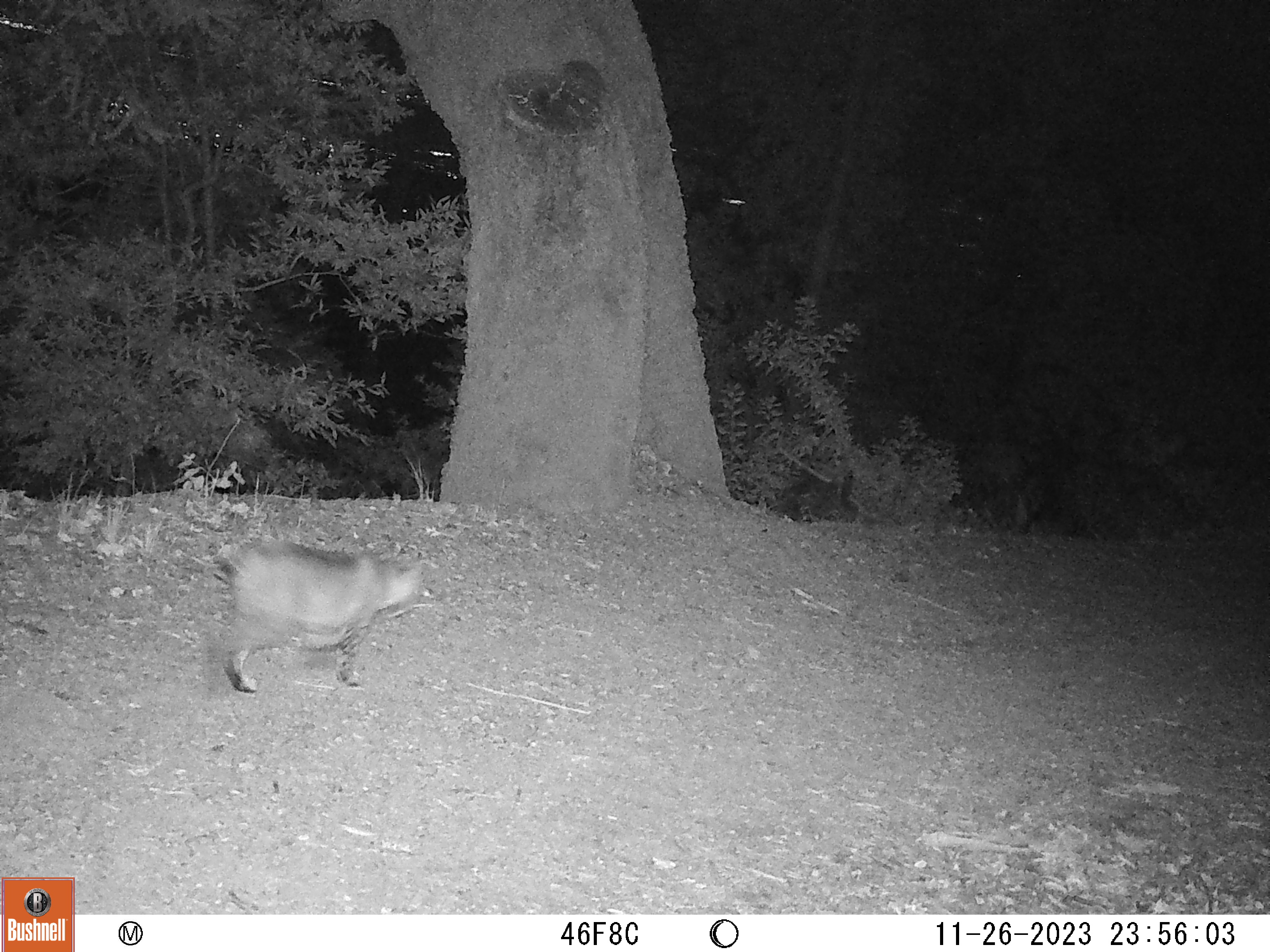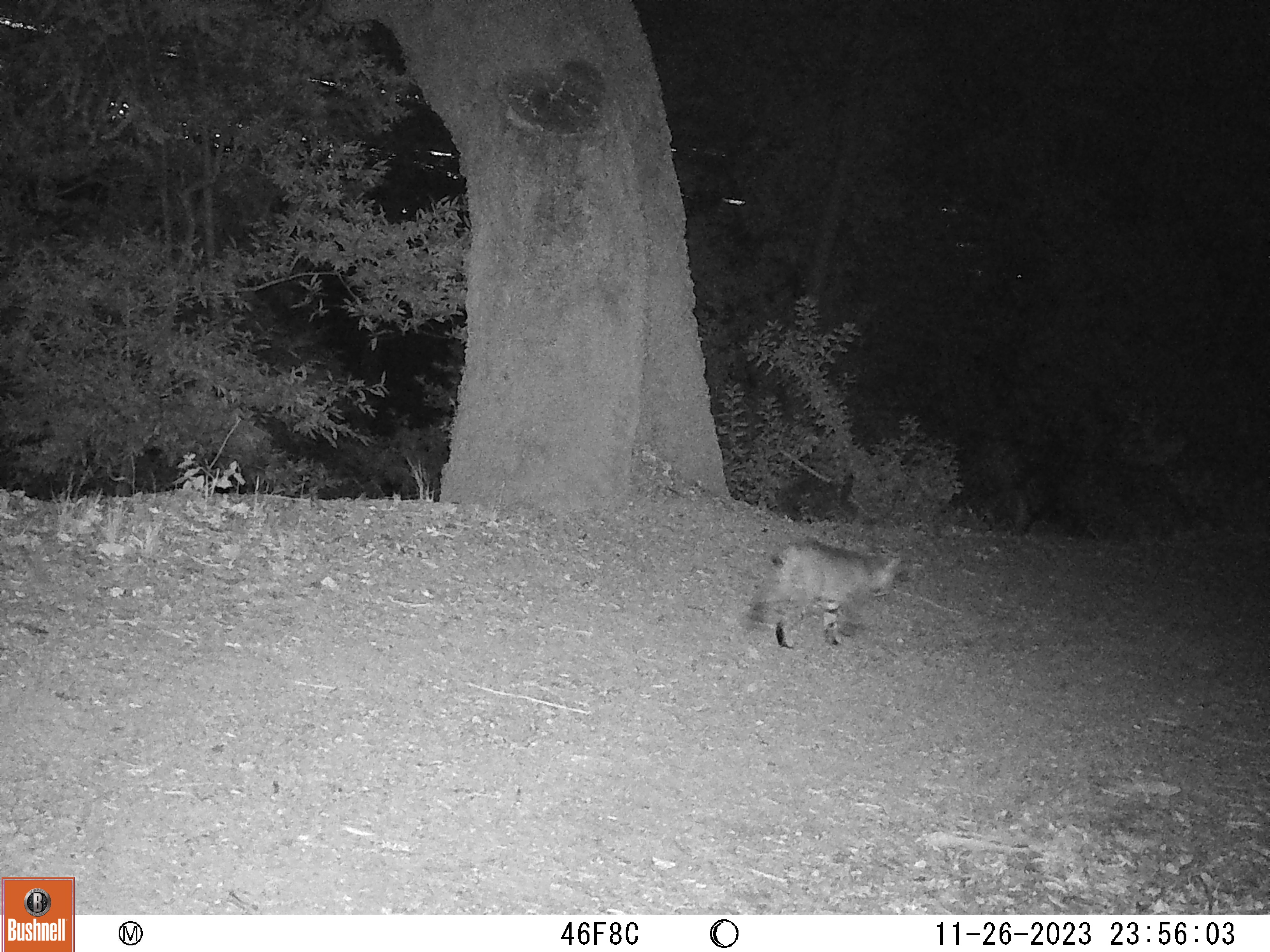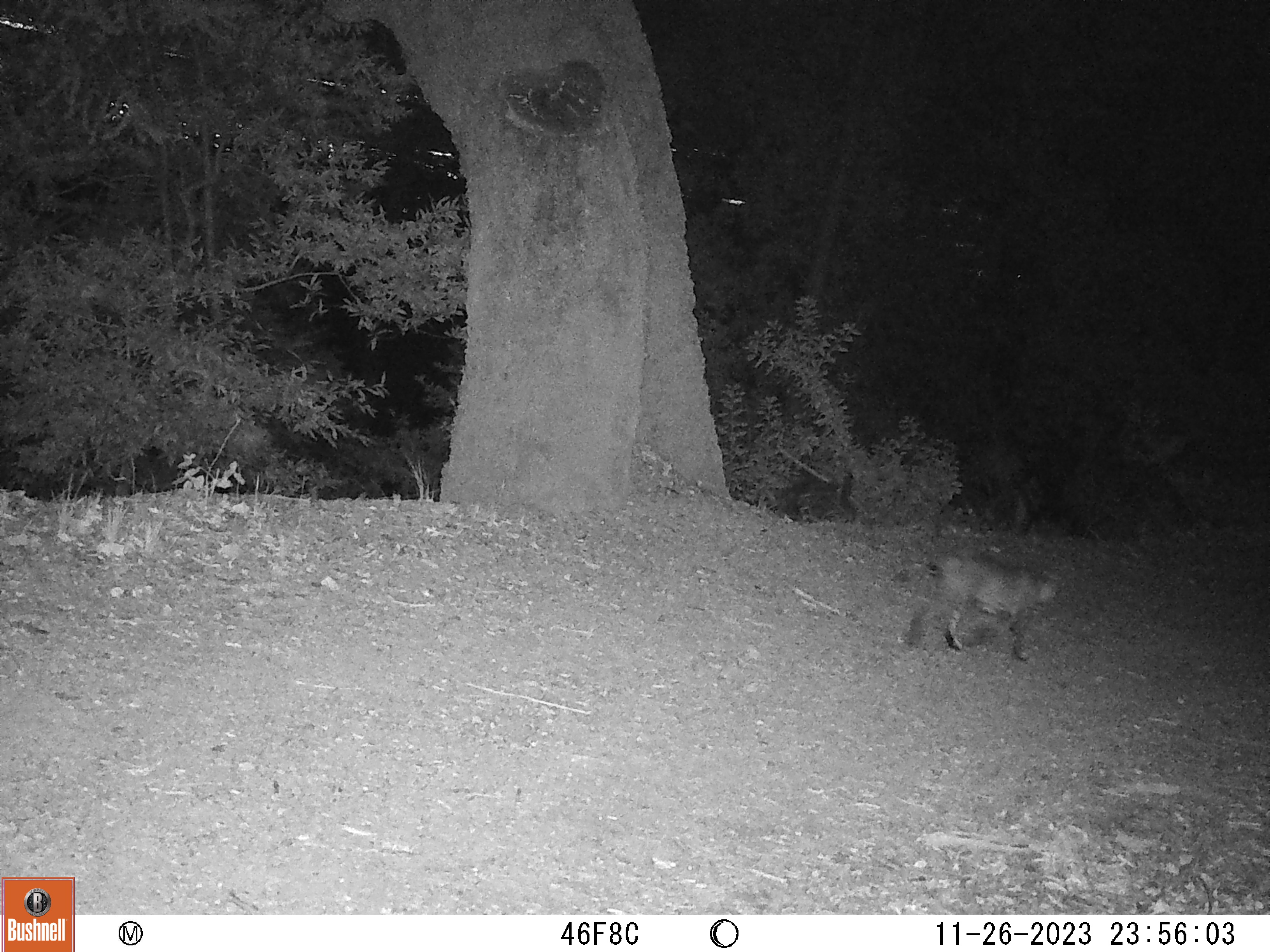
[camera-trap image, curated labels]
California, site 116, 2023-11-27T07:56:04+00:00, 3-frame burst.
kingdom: Animalia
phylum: Chordata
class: Mammalia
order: Carnivora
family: Felidae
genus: Lynx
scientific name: Lynx rufus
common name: bobcat